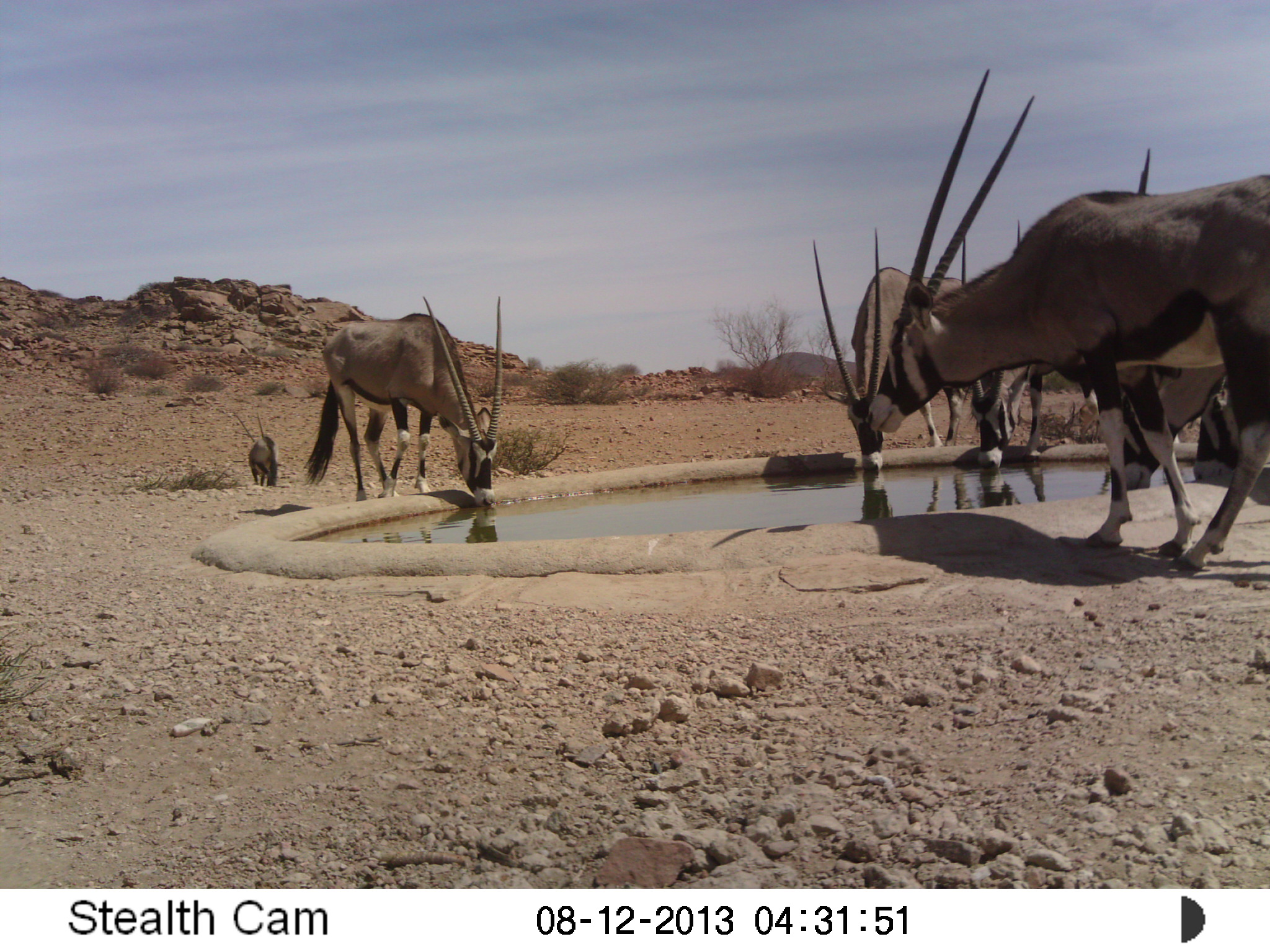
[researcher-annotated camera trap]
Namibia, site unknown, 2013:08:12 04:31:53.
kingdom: Animalia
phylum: Chordata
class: Mammalia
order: Artiodactyla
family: Bovidae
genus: Oryx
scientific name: Oryx gazella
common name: gemsbok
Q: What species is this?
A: Oryx gazella (gemsbok).